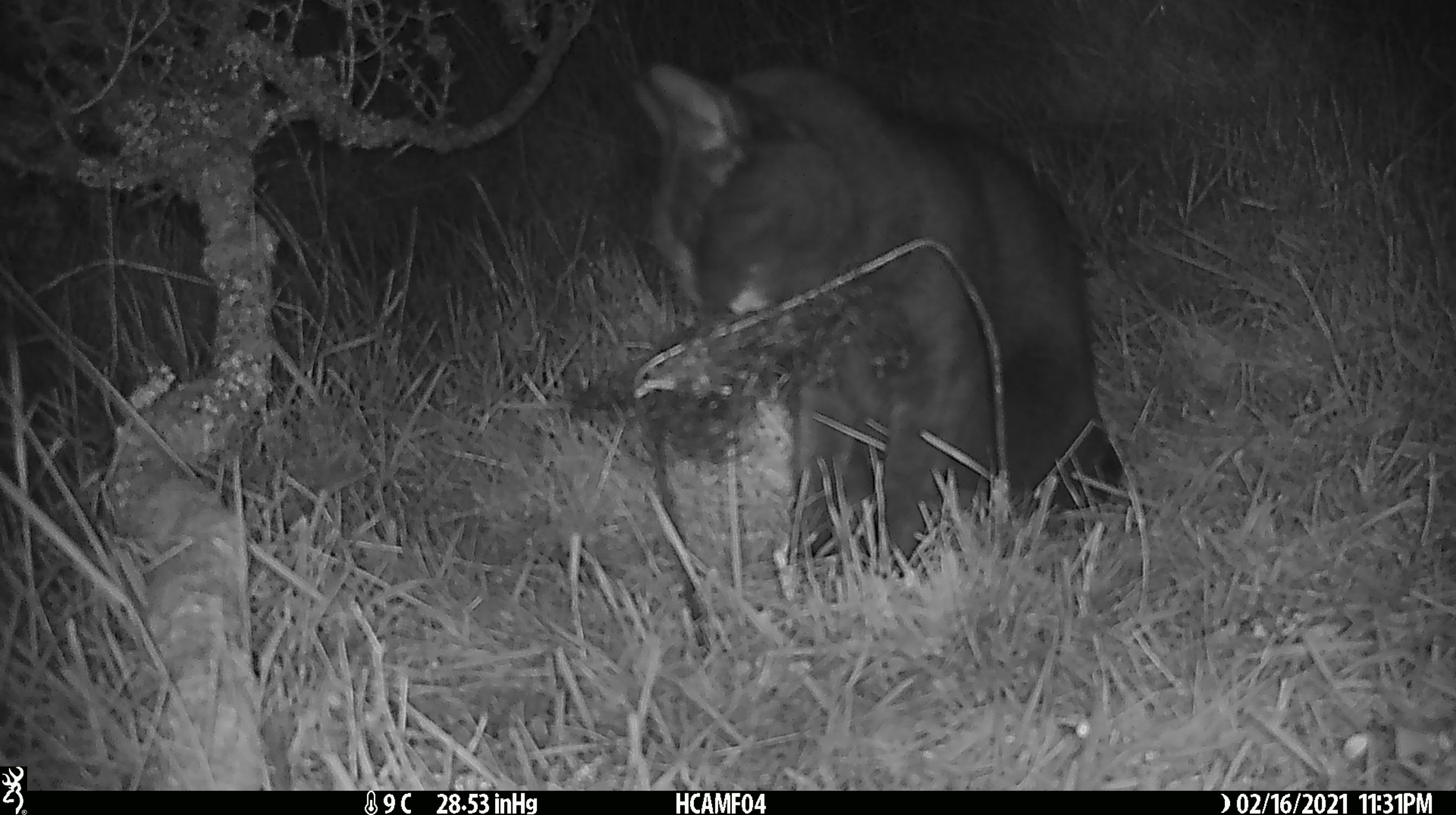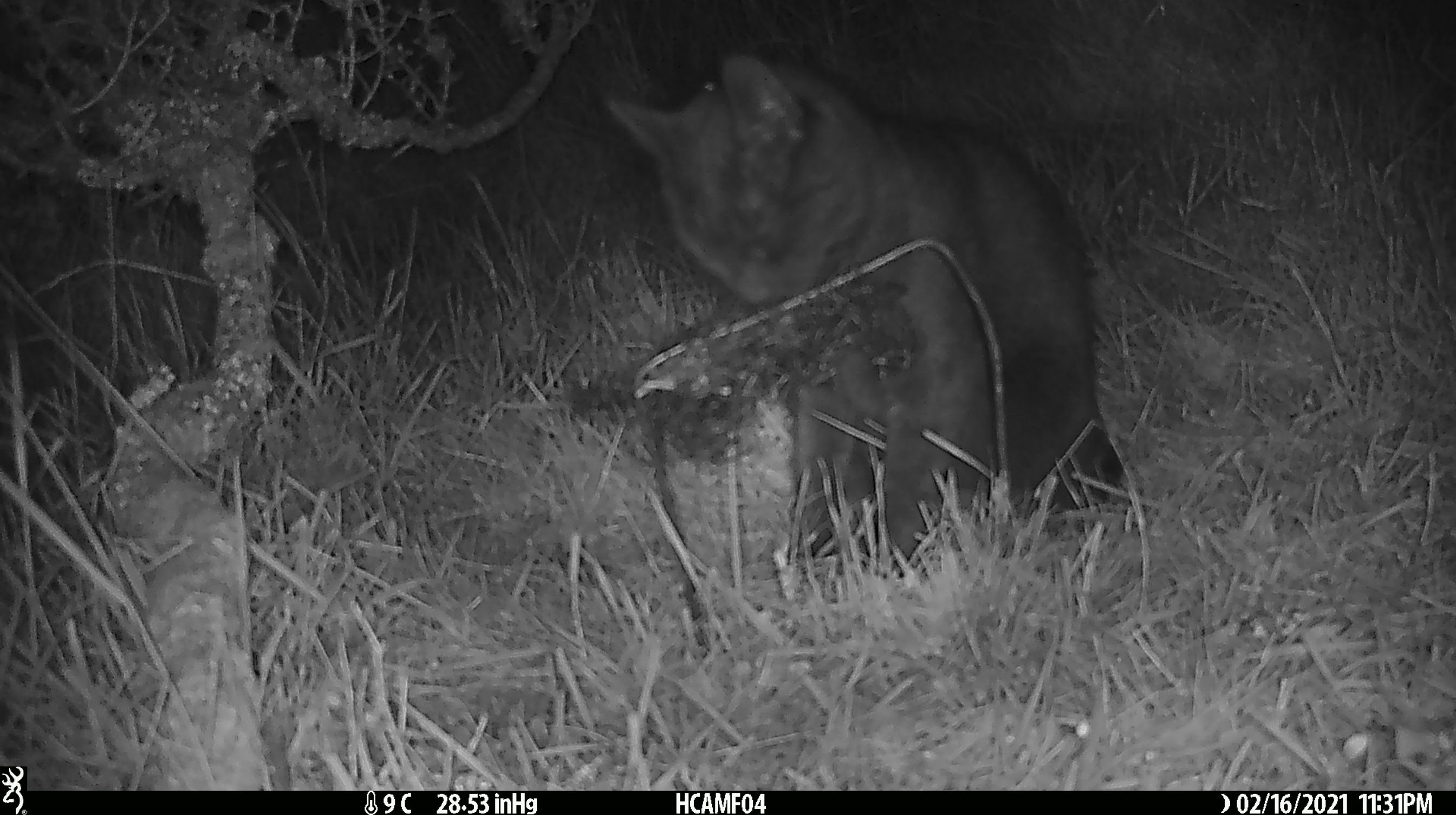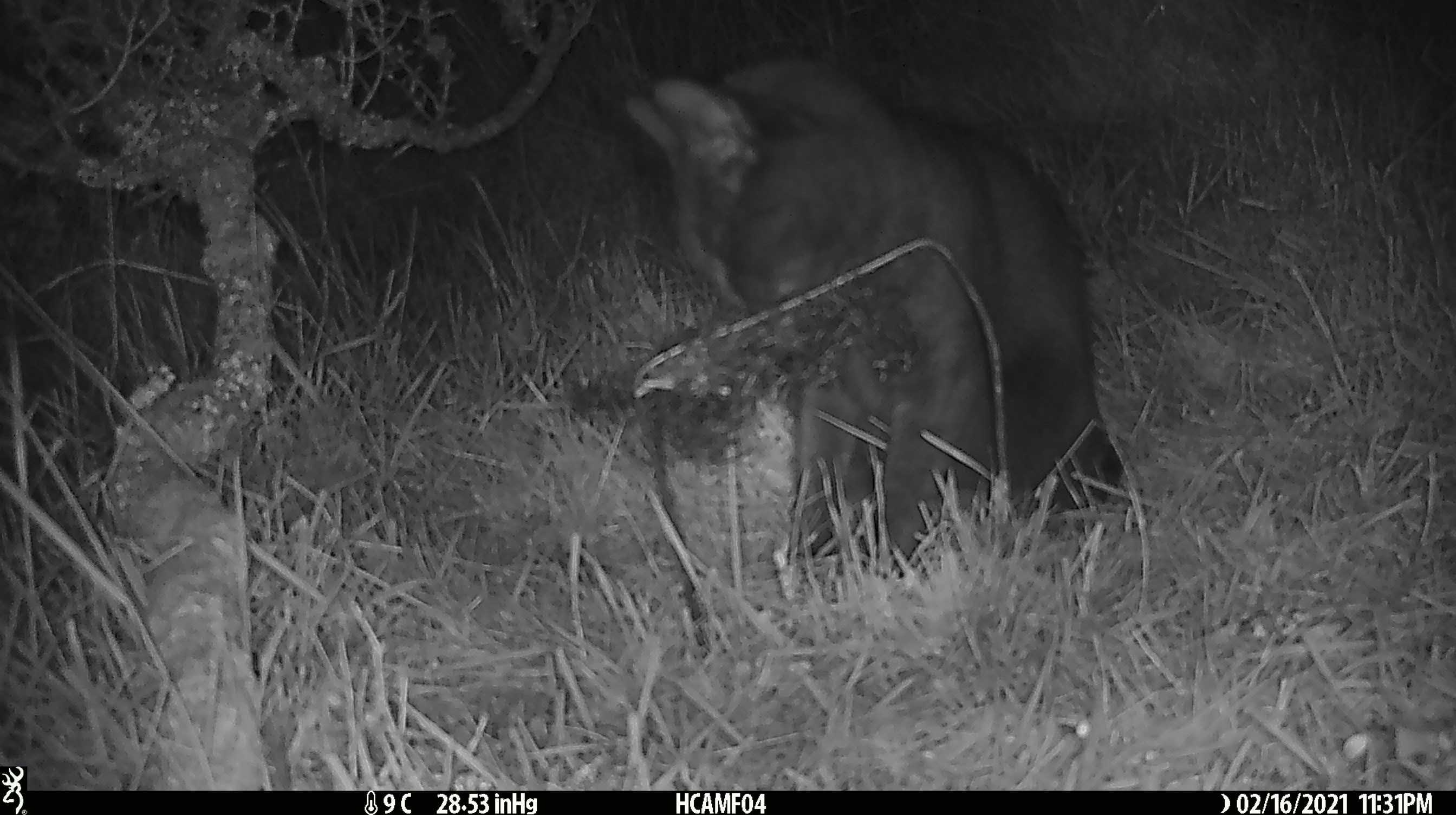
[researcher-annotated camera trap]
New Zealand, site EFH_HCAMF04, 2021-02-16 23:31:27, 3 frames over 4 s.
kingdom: Animalia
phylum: Chordata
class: Mammalia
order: Carnivora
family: Felidae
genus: Felis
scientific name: Felis catus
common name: domestic cat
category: cat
Cat (domestic cat) (Felis catus).